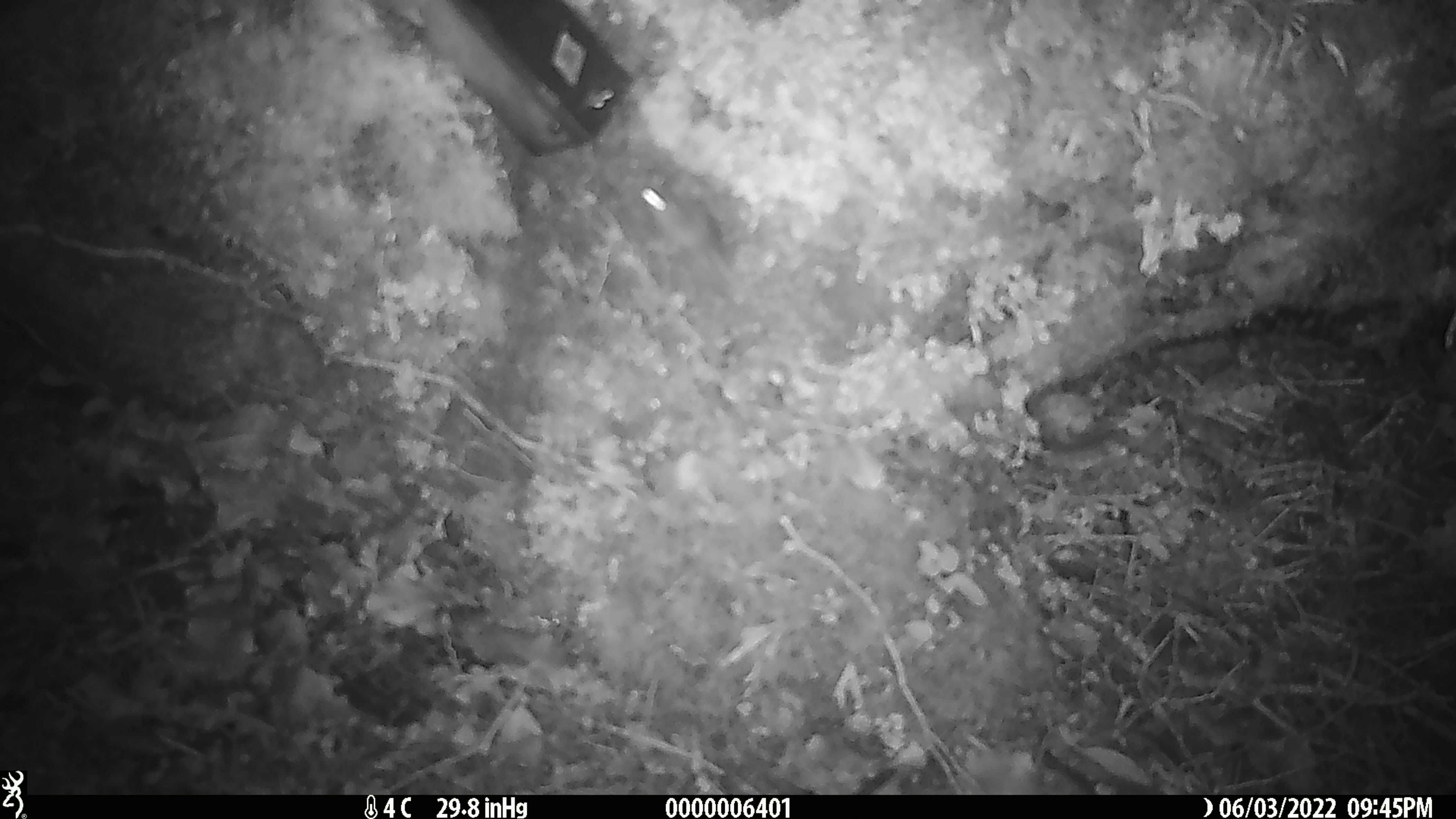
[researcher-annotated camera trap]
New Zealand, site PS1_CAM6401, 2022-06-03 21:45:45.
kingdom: Animalia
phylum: Chordata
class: Mammalia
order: Rodentia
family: Muridae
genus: Mus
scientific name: Mus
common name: mouse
Mouse (Mus).